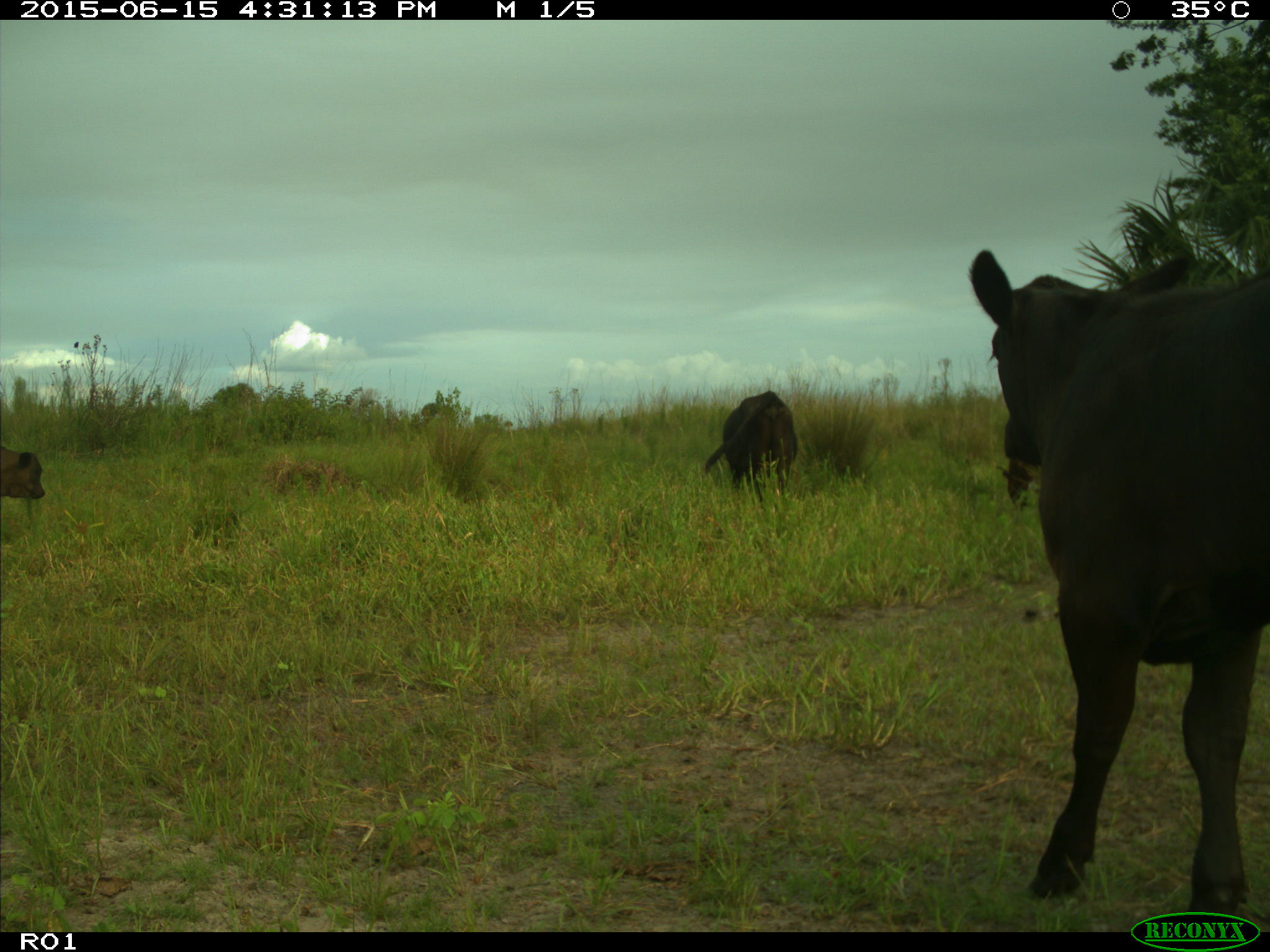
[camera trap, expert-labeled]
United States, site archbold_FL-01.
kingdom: Animalia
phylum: Chordata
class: Mammalia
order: Artiodactyla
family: Bovidae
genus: Bos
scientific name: Bos taurus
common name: domestic cow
Bos taurus (domestic cow).